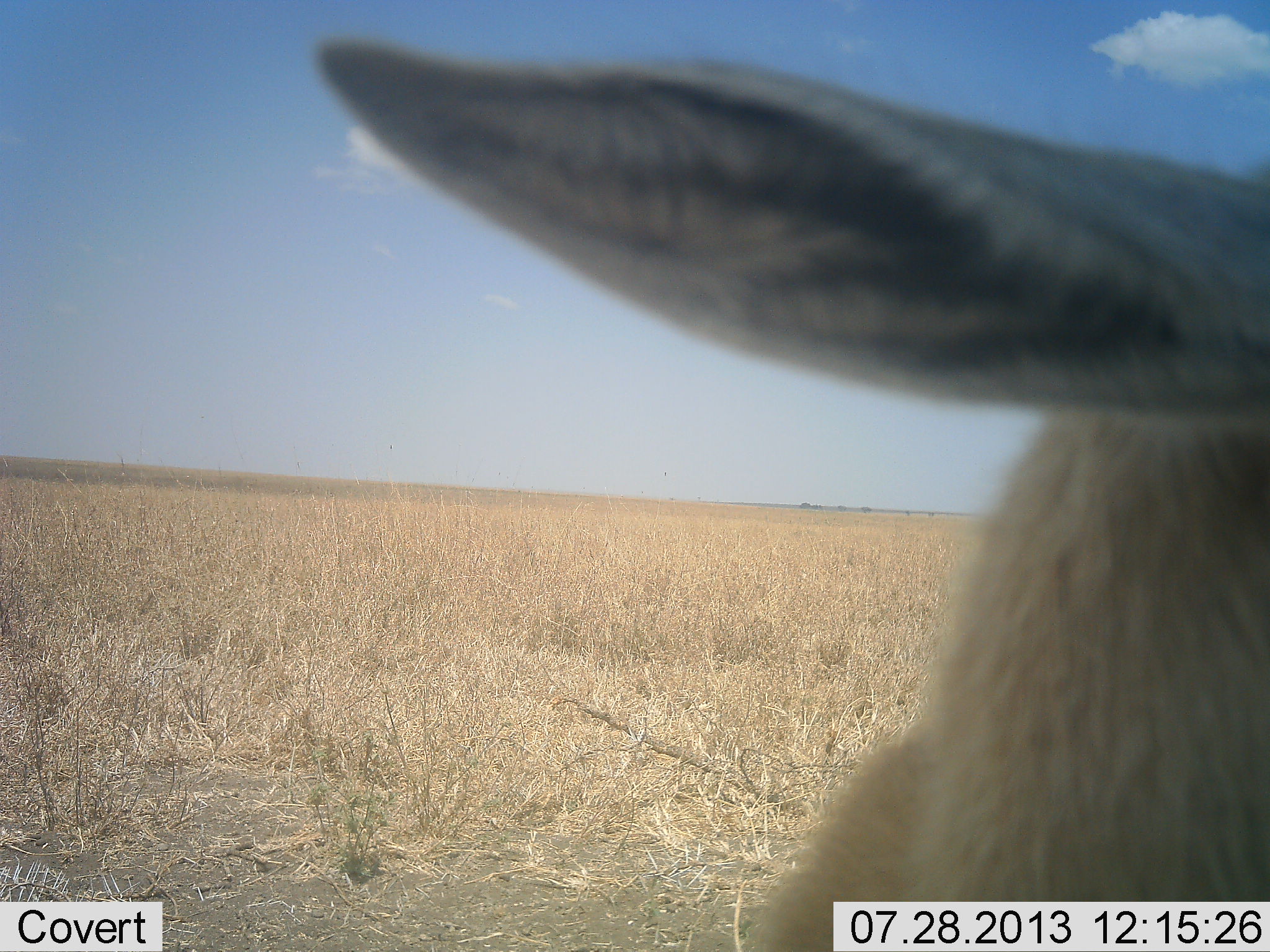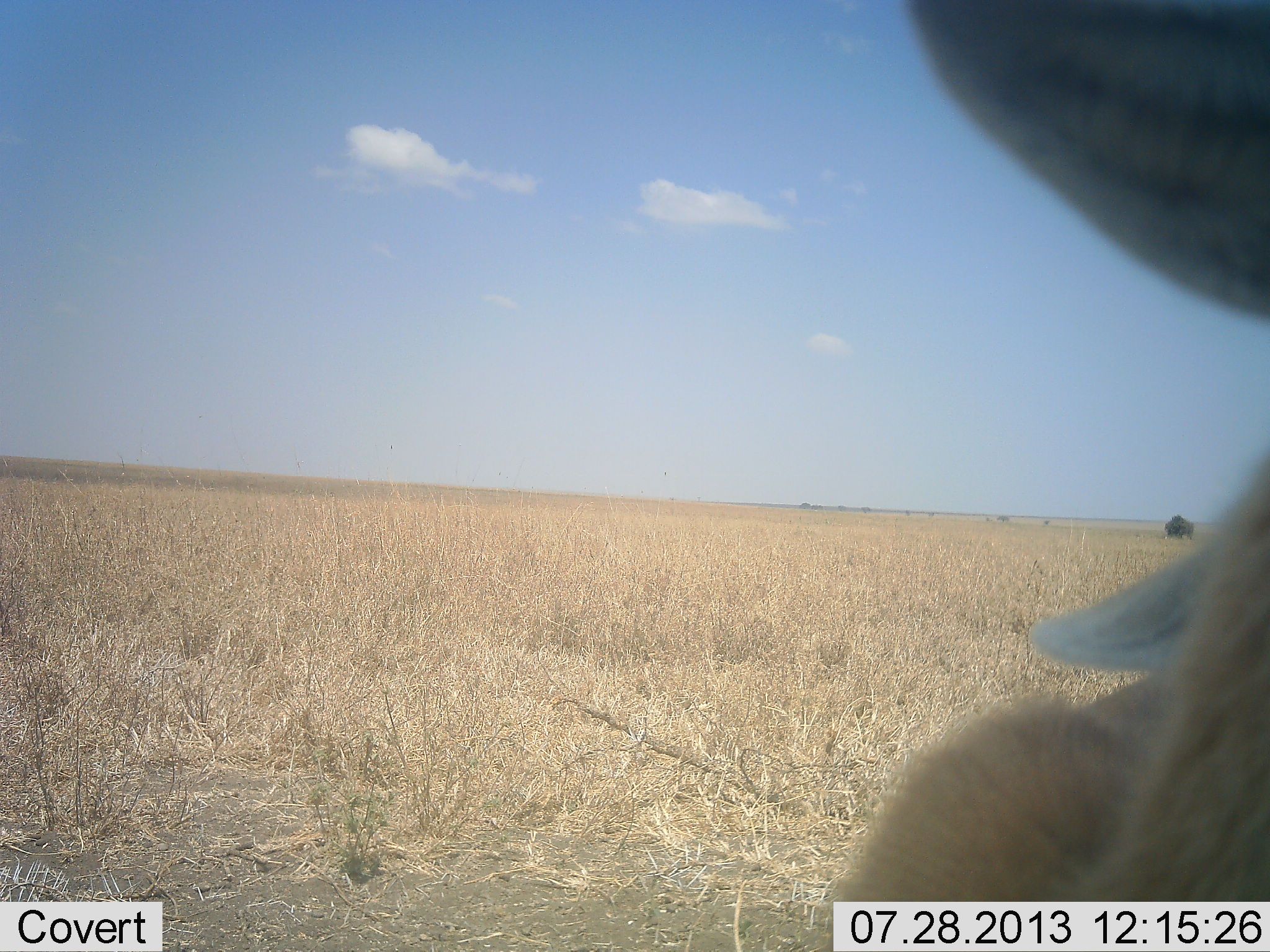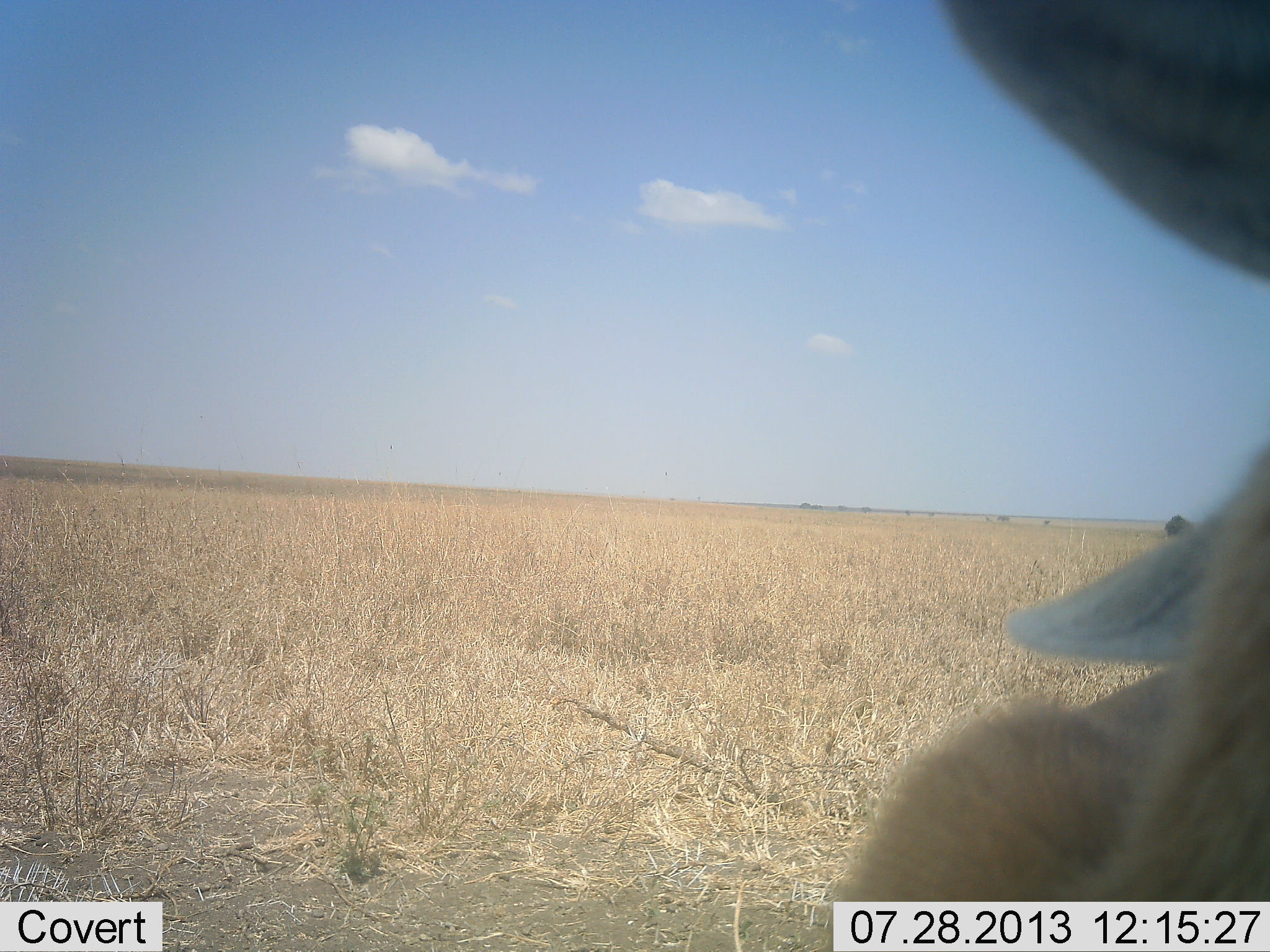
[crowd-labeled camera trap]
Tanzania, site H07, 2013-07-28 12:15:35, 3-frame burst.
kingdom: Animalia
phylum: Chordata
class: Mammalia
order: Artiodactyla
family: Bovidae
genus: Eudorcas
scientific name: Eudorcas thomsonii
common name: thomson's gazelle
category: gazellethomsons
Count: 1.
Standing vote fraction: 100%.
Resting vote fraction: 0%.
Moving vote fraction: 0%.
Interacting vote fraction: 0%.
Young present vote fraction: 0%.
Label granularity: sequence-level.